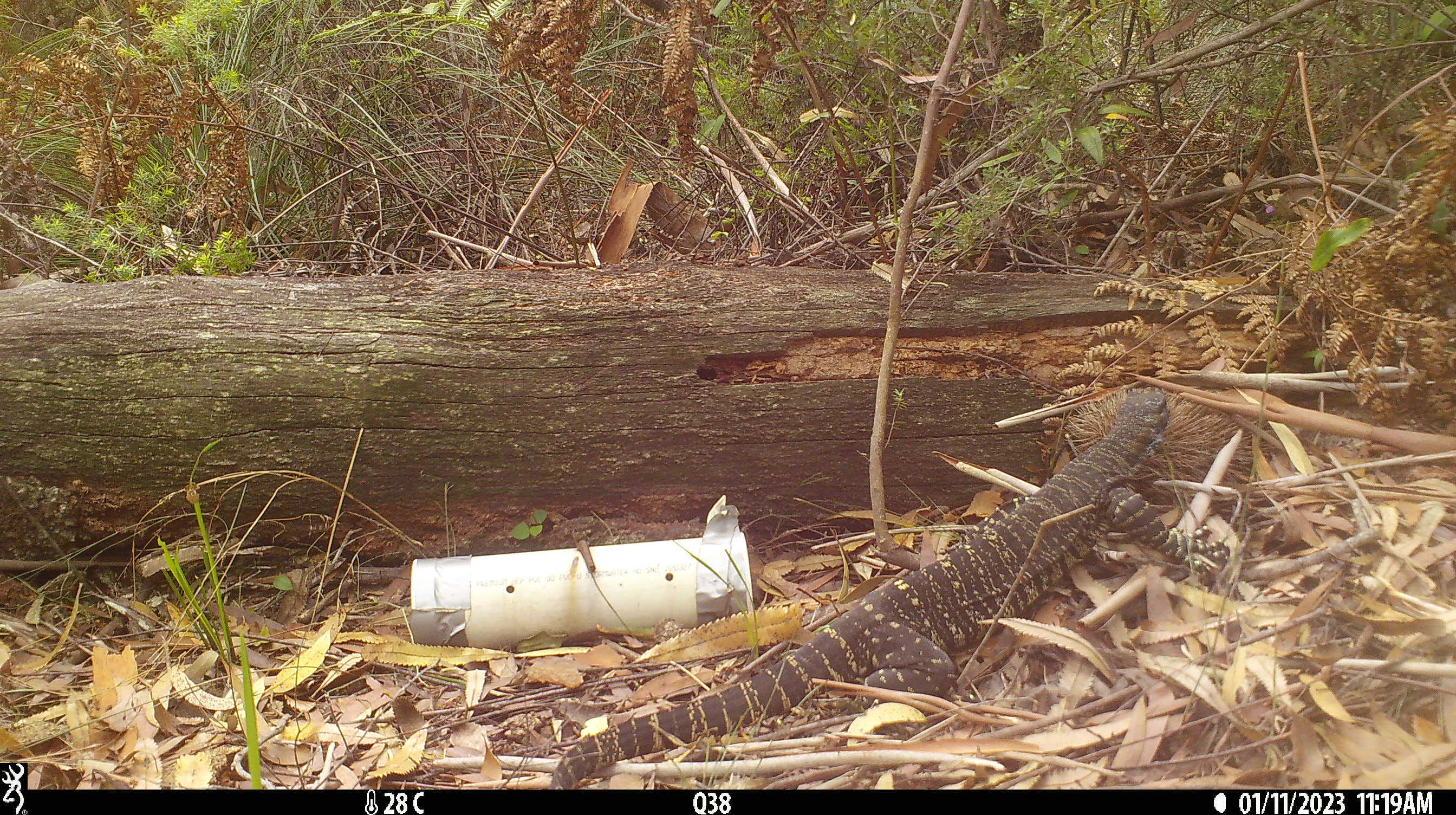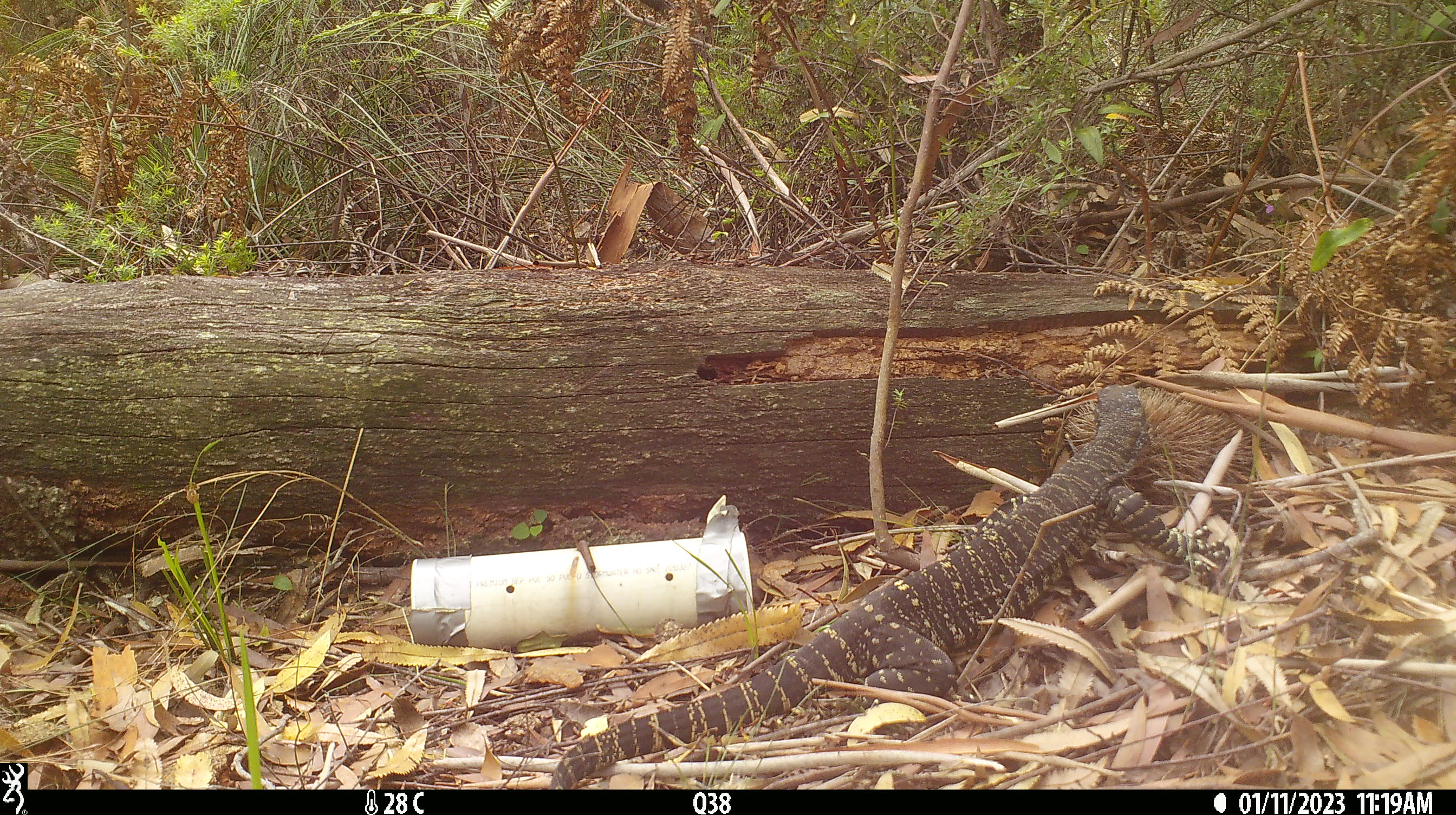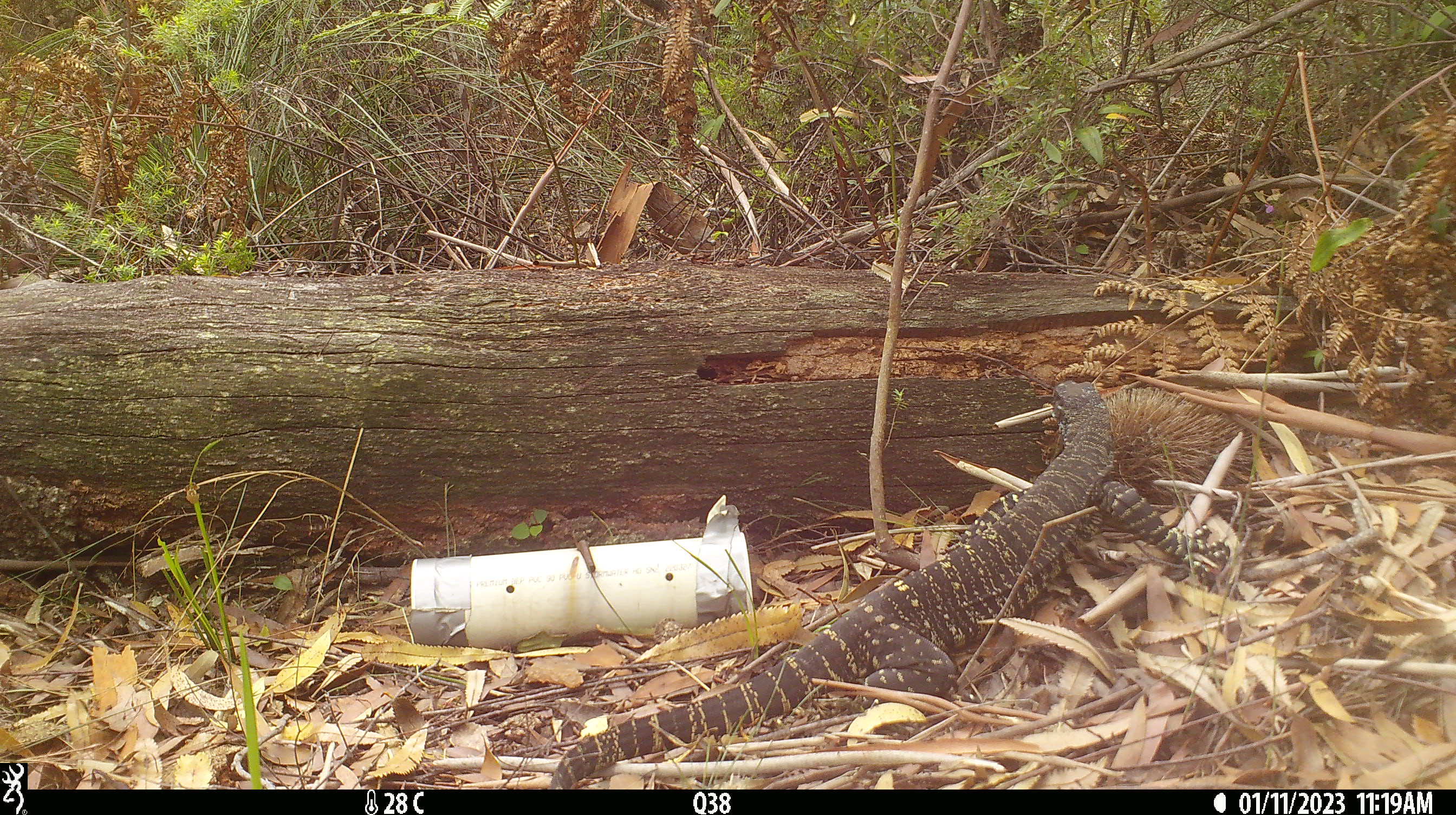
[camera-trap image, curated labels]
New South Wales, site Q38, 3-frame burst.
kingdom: Animalia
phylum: Chordata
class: Reptilia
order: Squamata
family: Varanidae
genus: Varanus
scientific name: Varanus varius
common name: lace monitor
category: goanna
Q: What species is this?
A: Goanna (lace monitor) (Varanus varius).